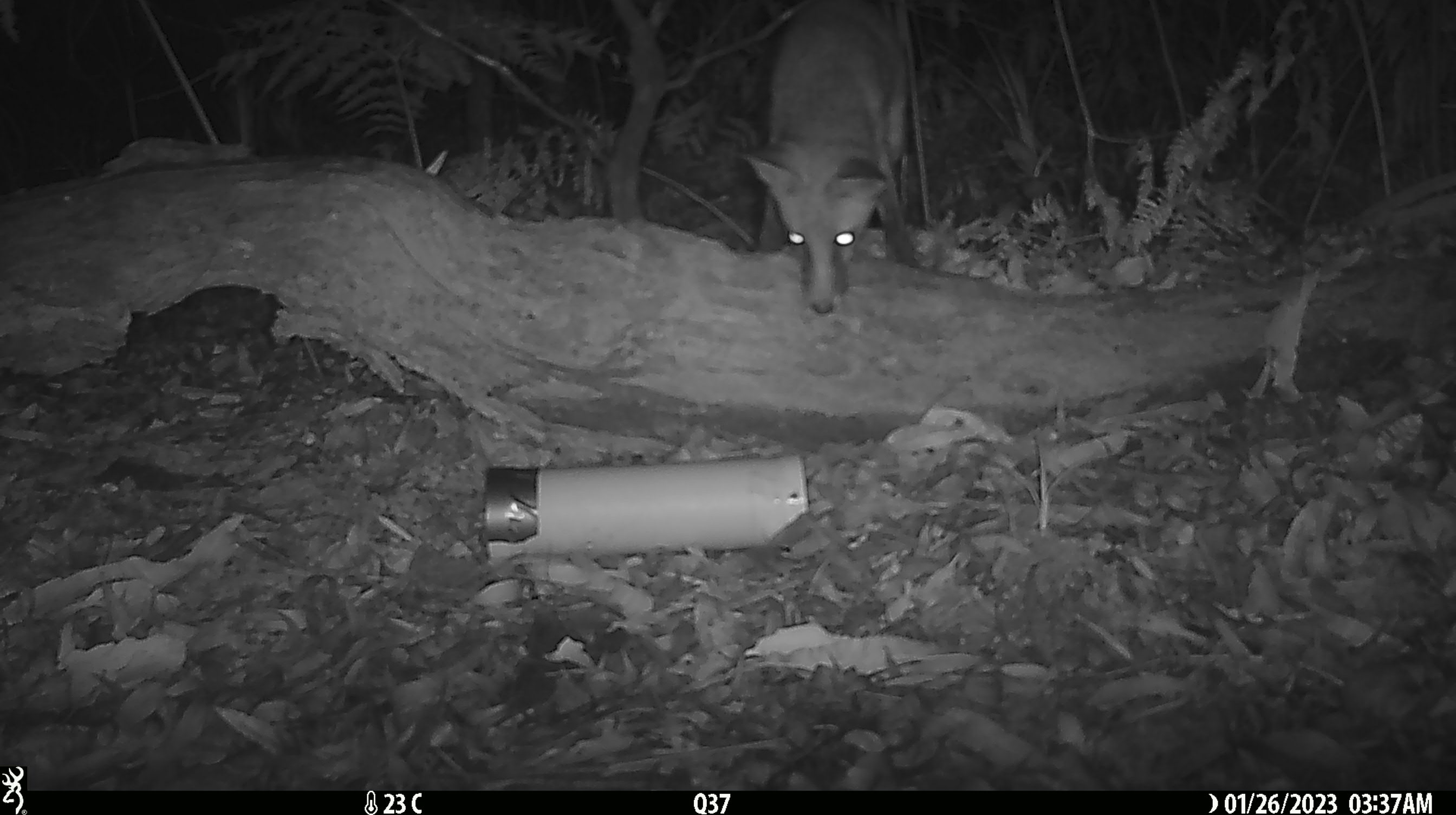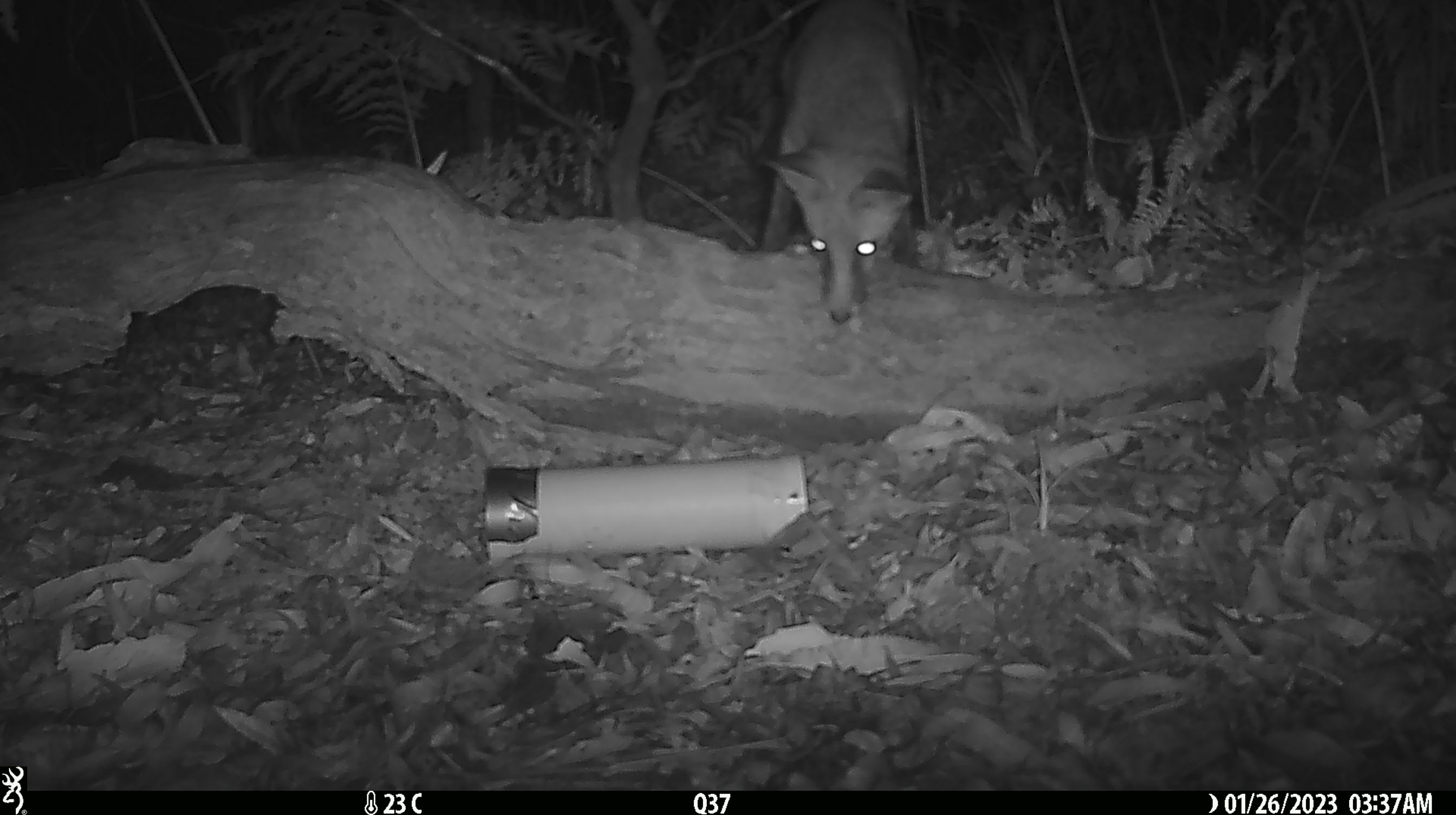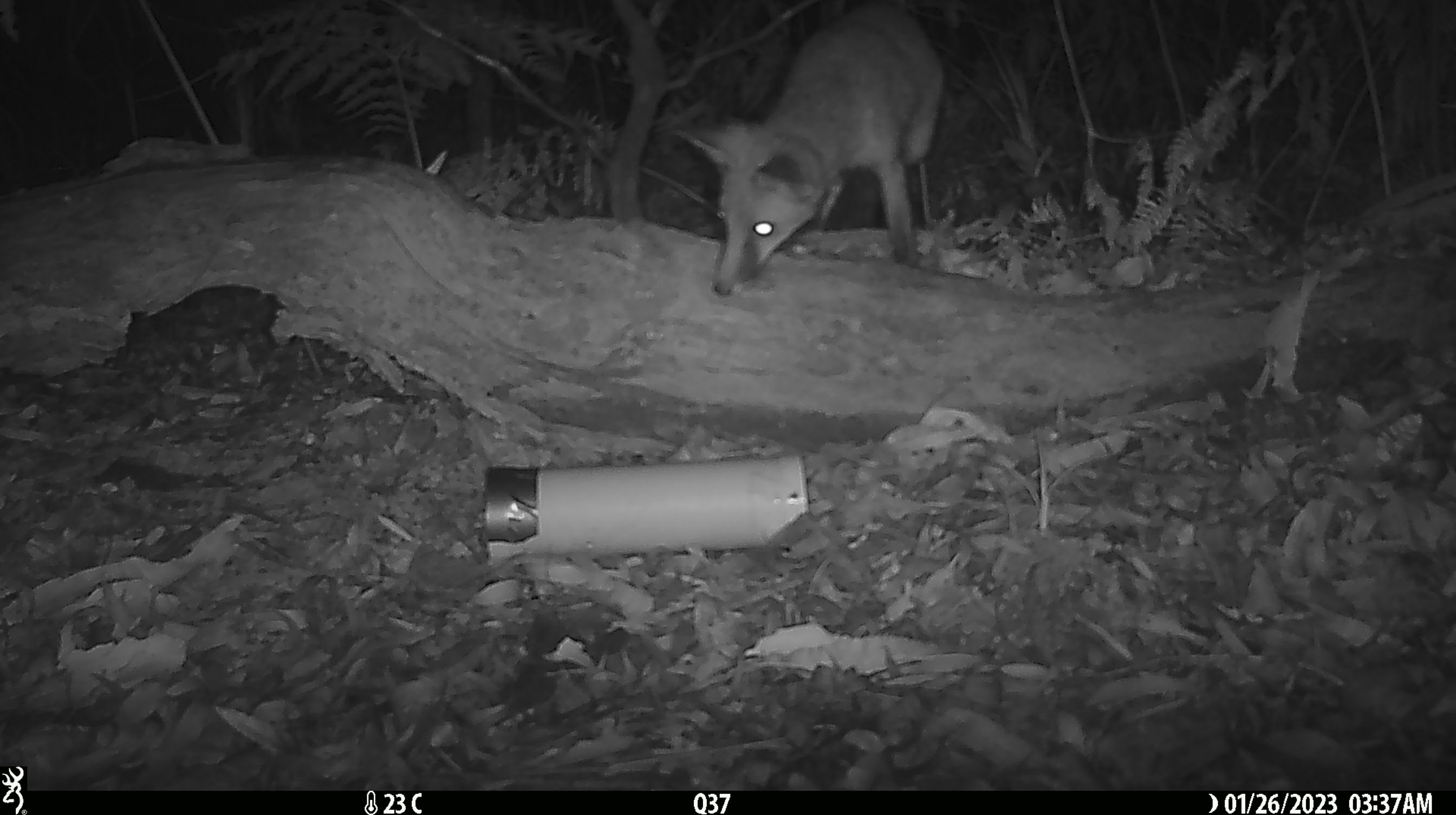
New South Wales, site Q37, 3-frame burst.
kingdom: Animalia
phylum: Chordata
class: Mammalia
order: Carnivora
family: Canidae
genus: Vulpes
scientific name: Vulpes vulpes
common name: red fox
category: fox